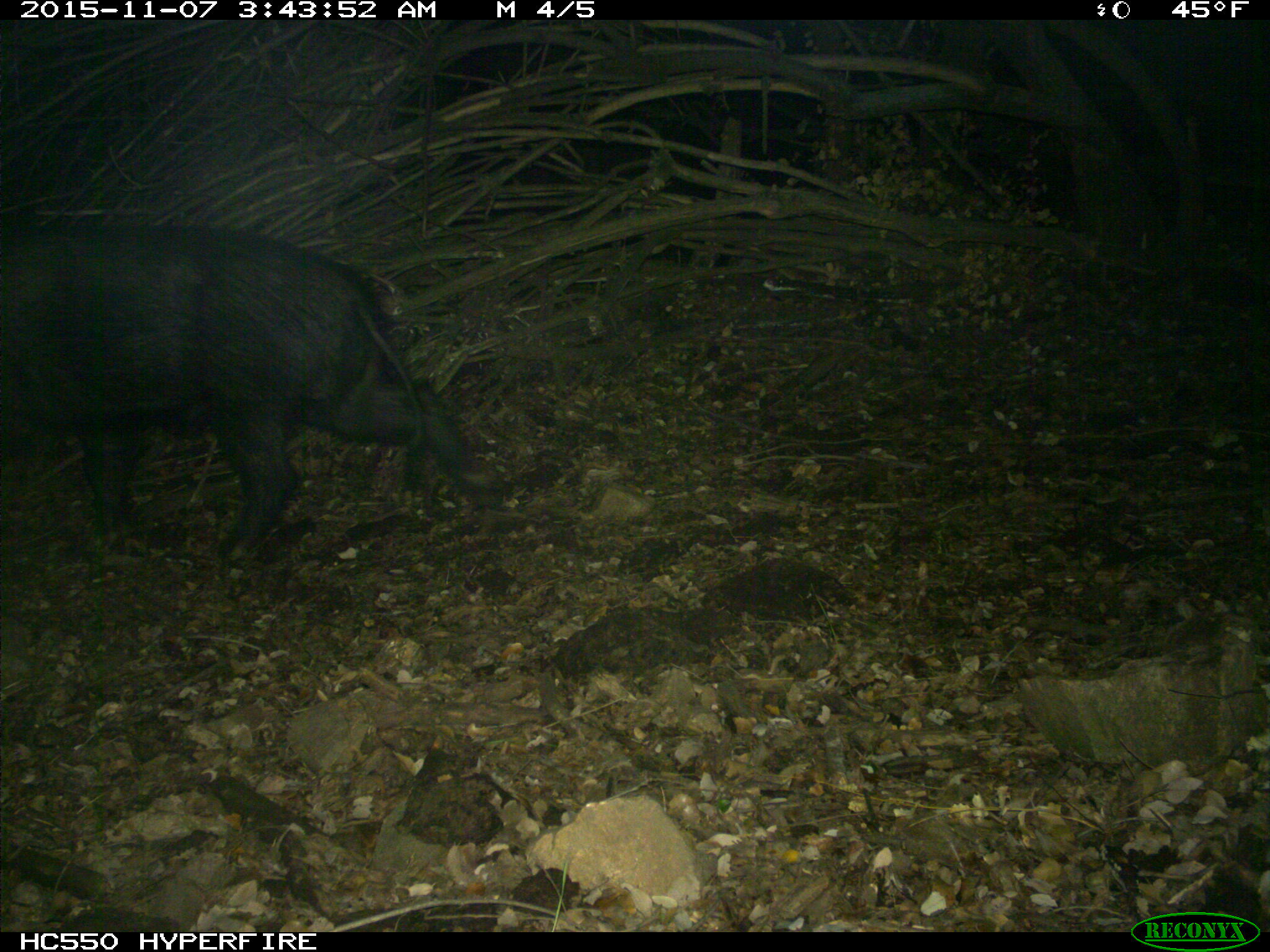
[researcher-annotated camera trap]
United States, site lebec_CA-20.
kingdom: Animalia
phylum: Chordata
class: Mammalia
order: Artiodactyla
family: Suidae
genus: Sus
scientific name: Sus scrofa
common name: wild boar